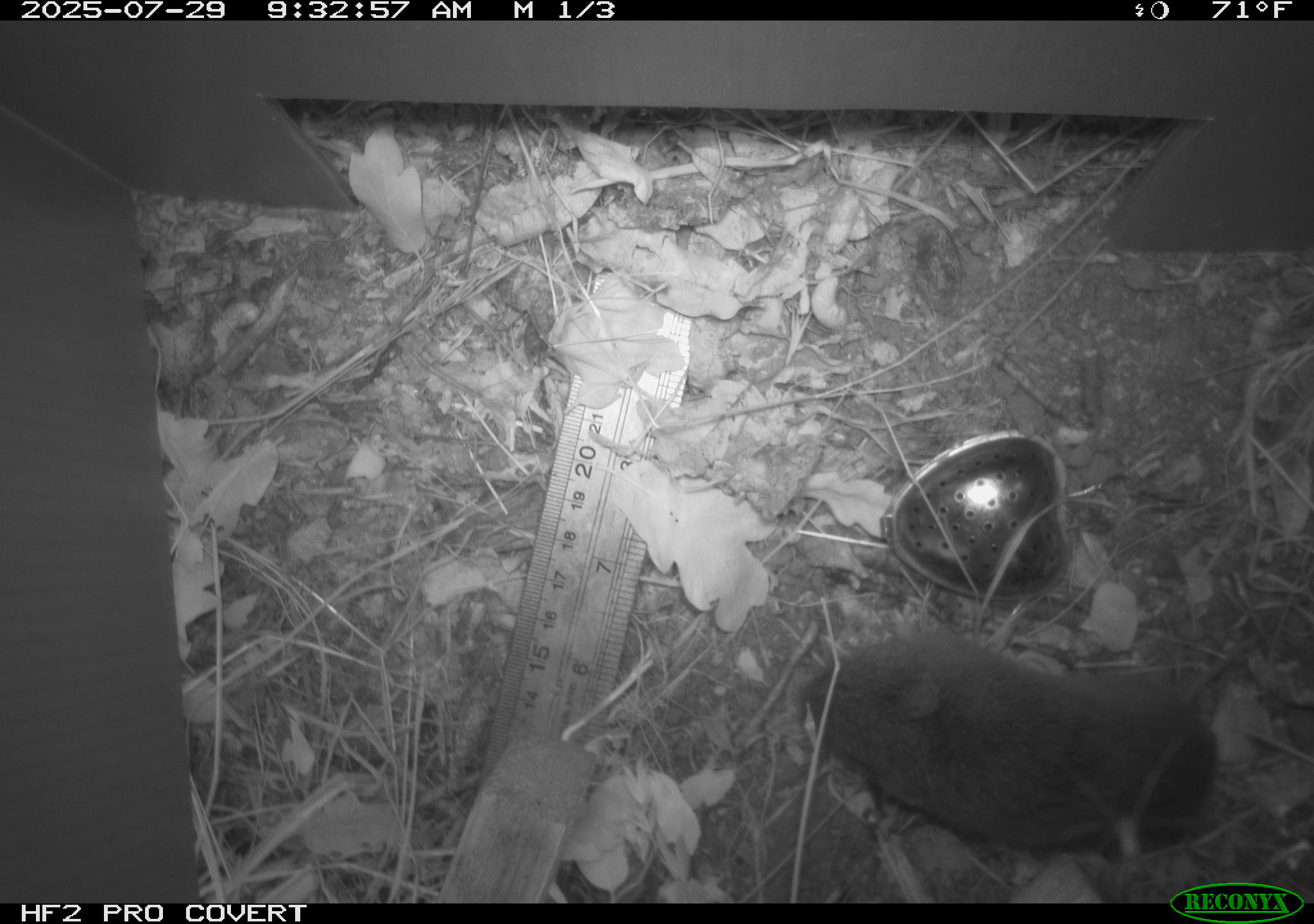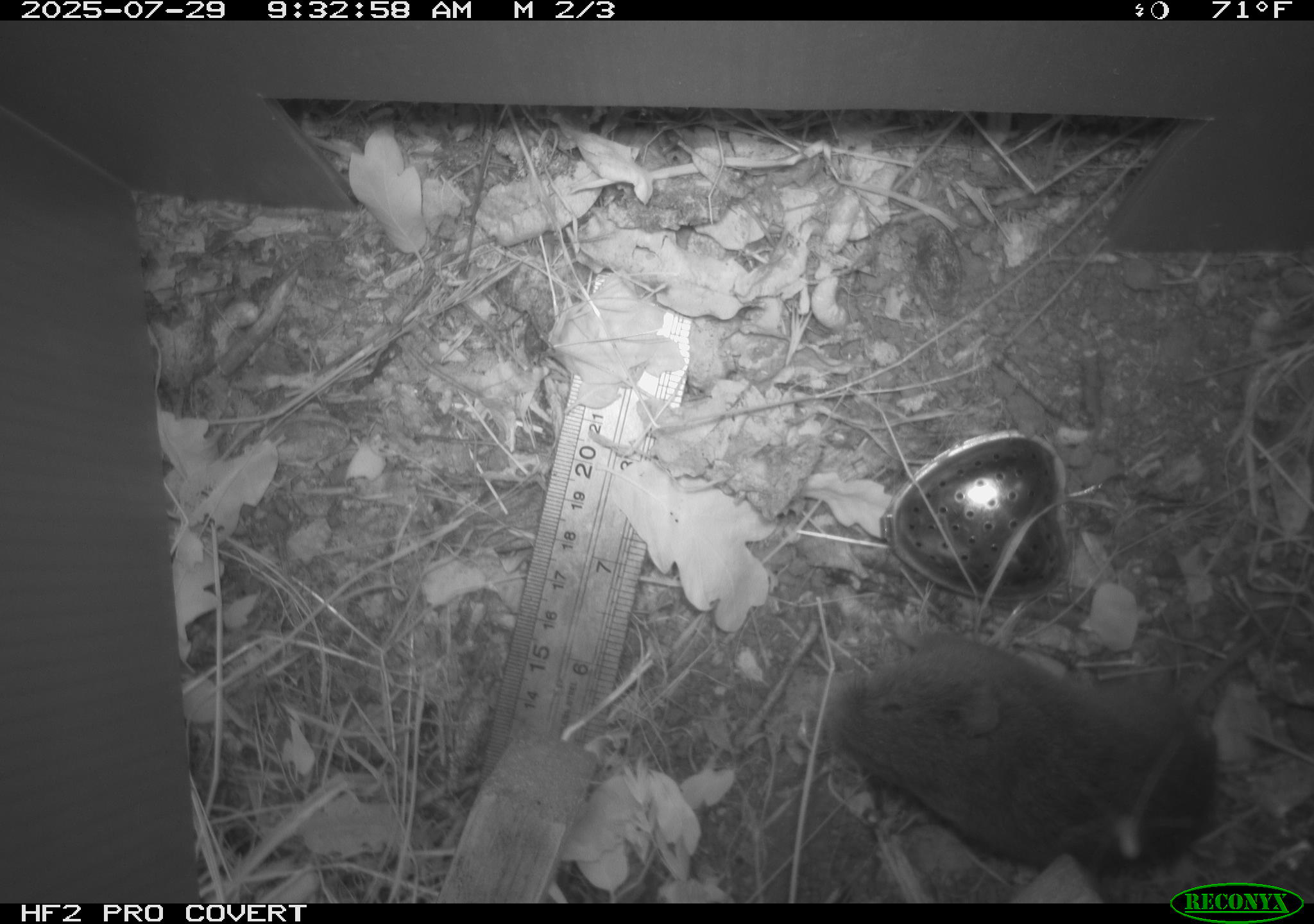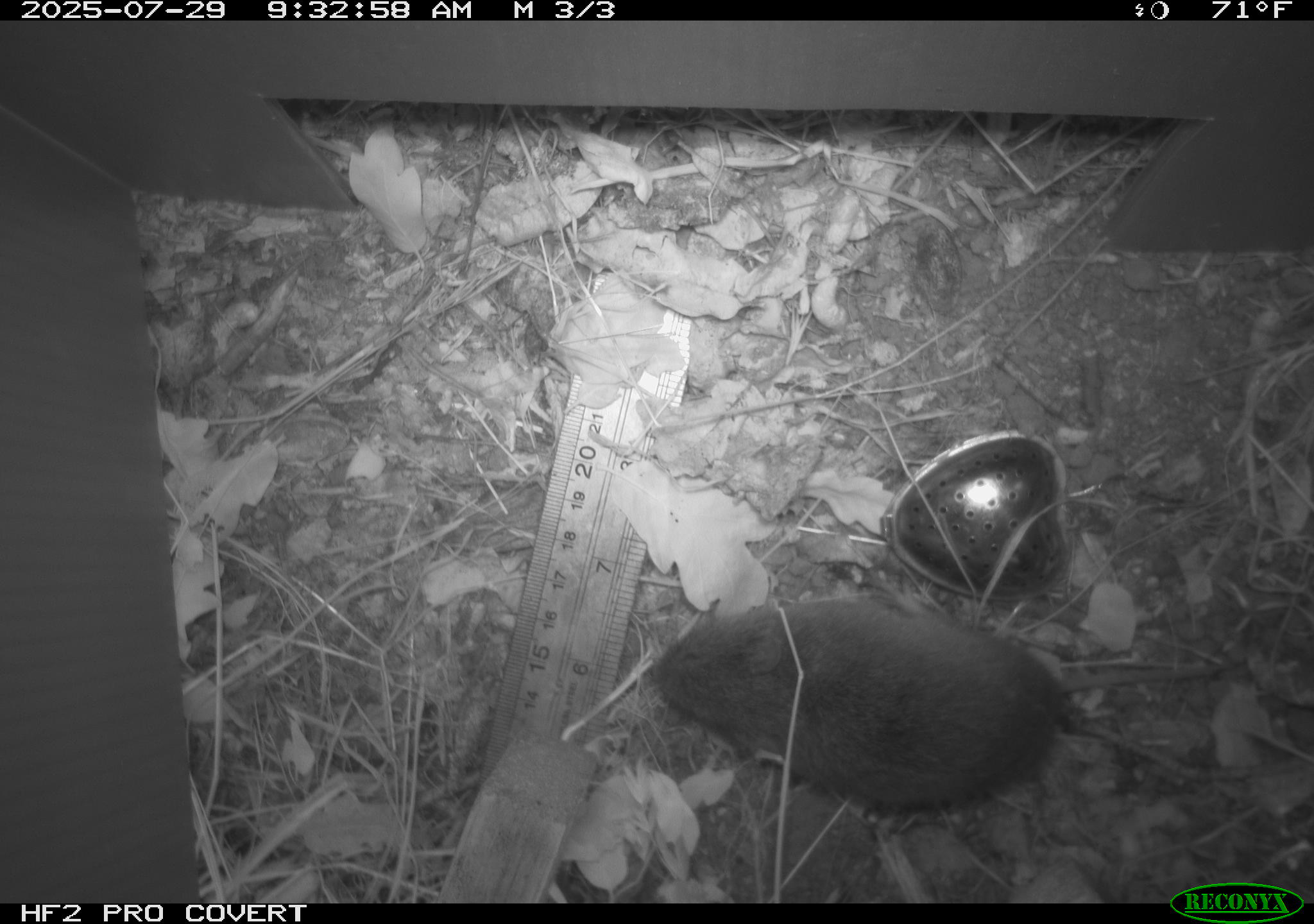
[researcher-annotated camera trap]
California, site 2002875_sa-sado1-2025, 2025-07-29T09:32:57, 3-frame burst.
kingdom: Animalia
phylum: Chordata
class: Mammalia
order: Rodentia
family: Cricetidae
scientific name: Arvicolinae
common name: voles, lemmings, and muskrats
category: arvicolinae subfamily